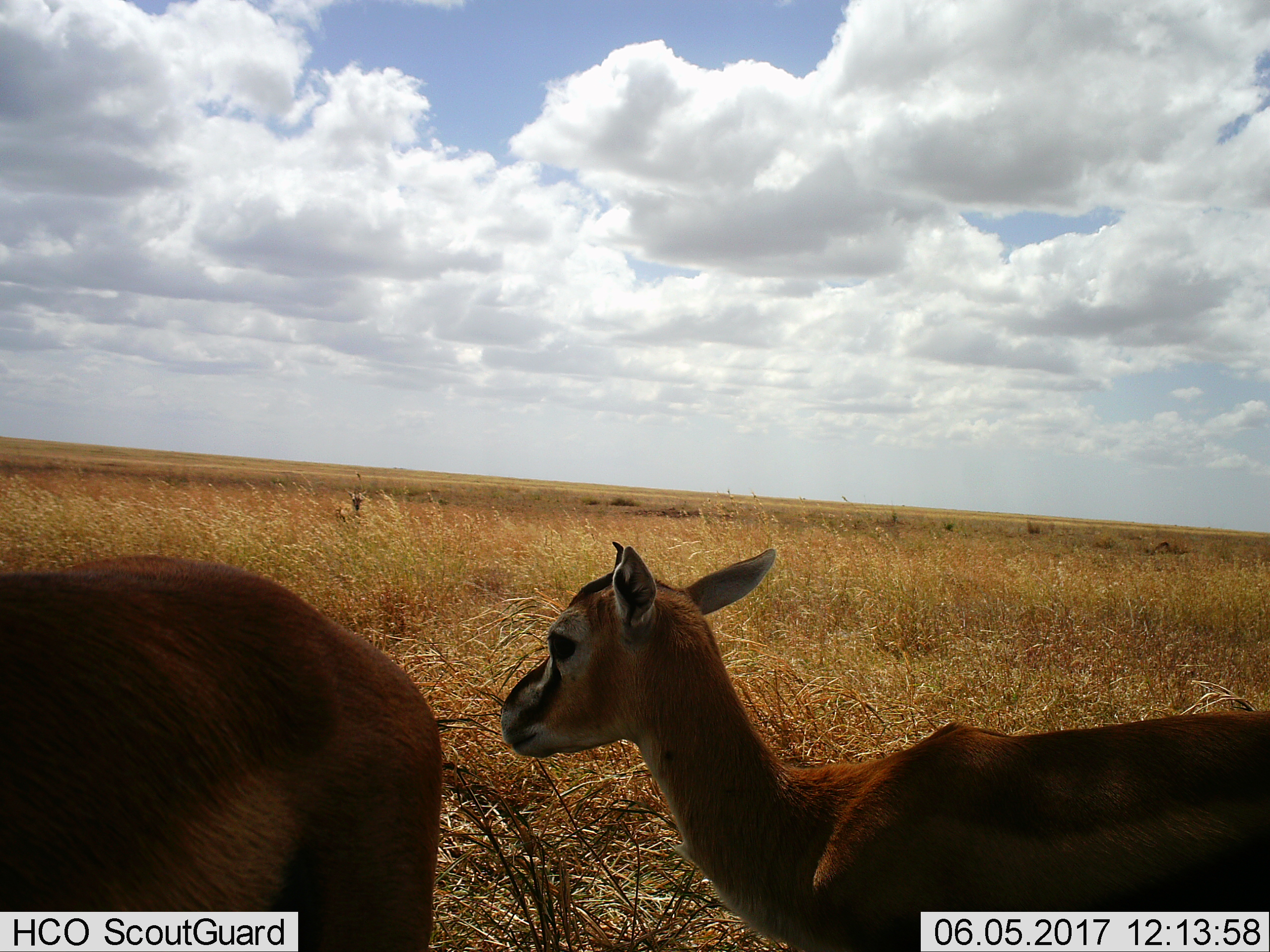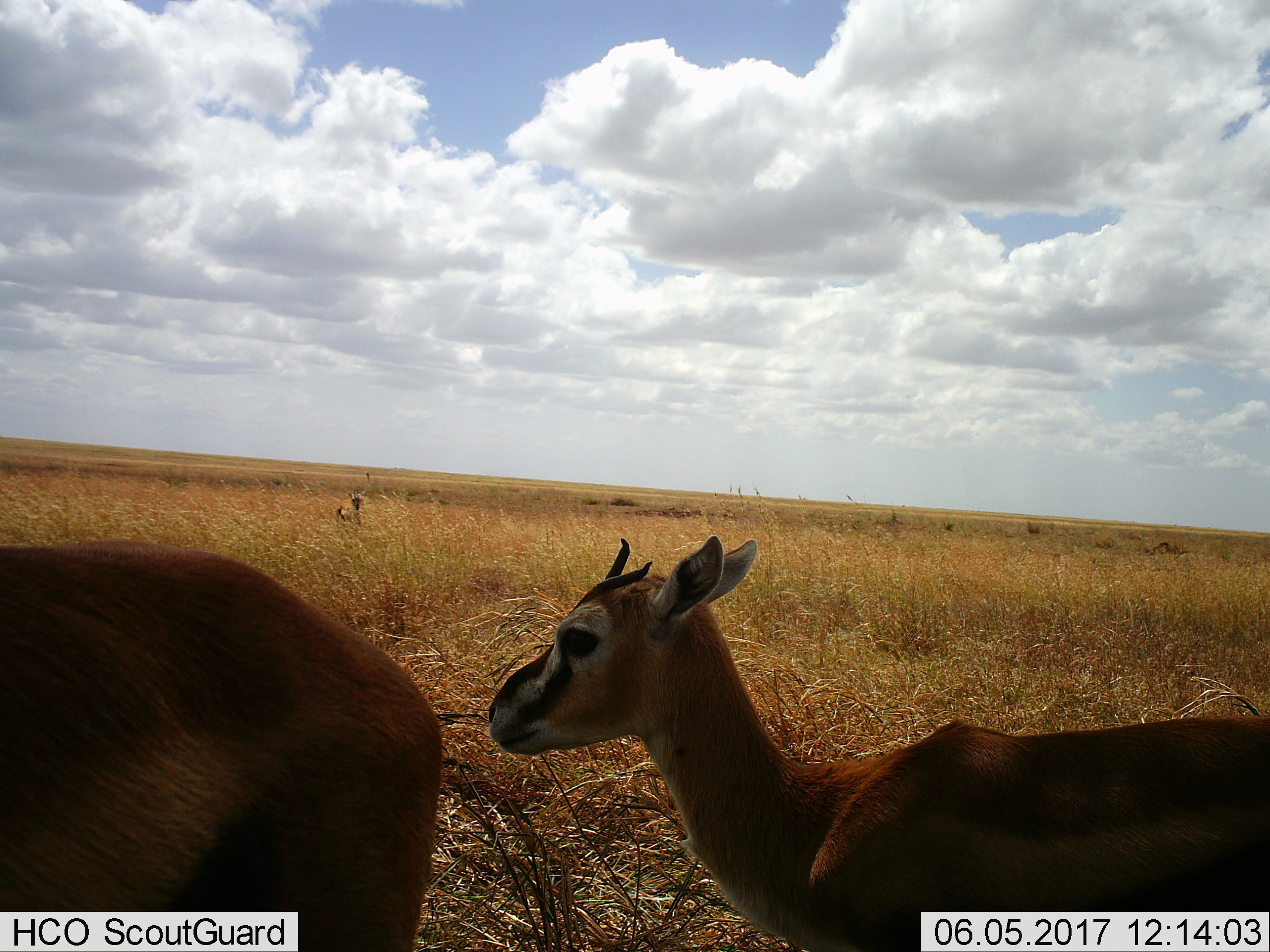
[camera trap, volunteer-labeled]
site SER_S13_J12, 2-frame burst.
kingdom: Animalia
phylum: Chordata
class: Mammalia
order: Artiodactyla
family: Bovidae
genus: Eudorcas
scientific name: Eudorcas thomsonii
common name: thomson's gazelle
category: gazellethomsons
Gazellethomsons (thomson's gazelle) (Eudorcas thomsonii), count 2. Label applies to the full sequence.